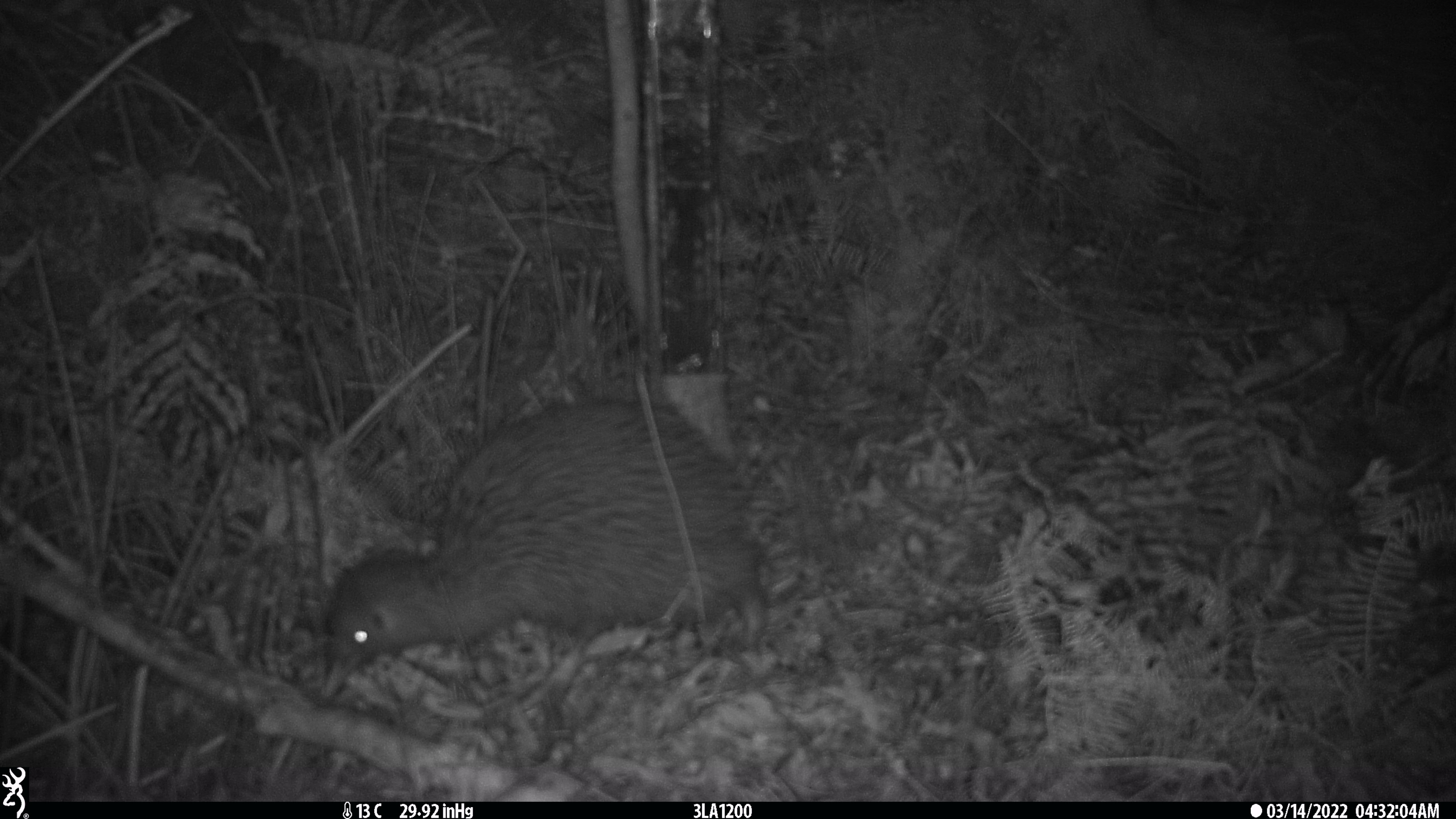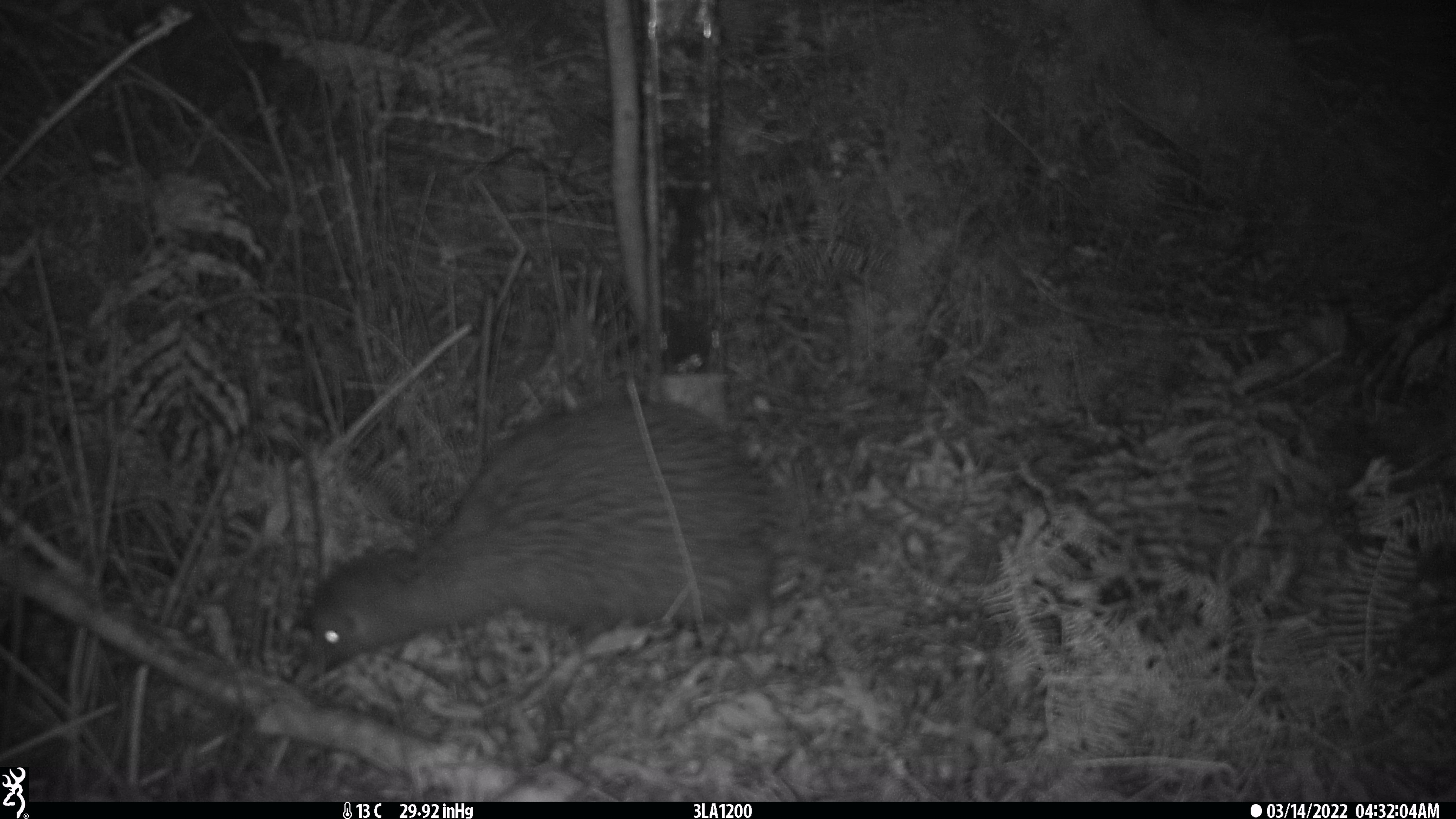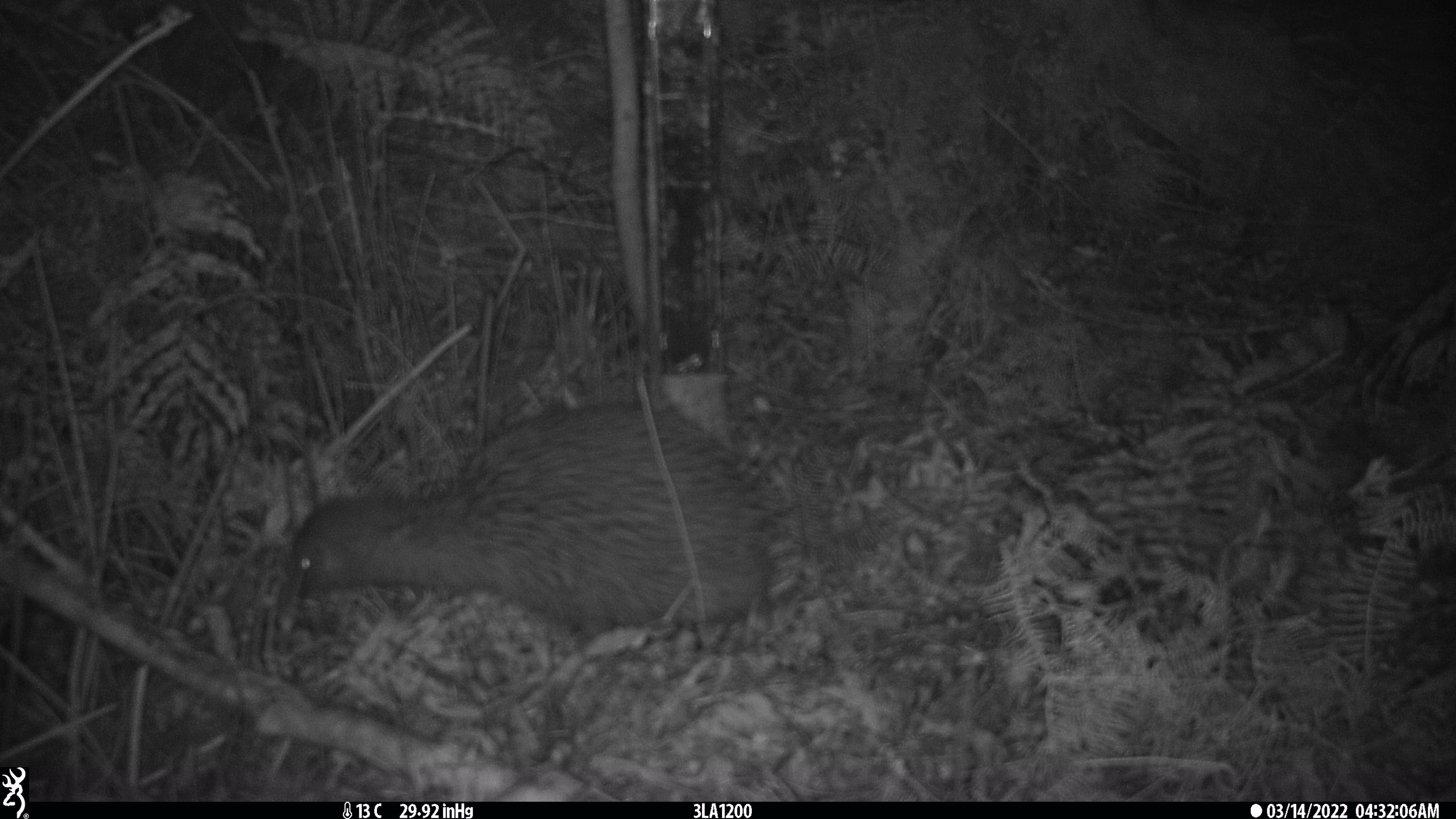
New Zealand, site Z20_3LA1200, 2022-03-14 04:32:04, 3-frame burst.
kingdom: Animalia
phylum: Chordata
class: Aves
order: Apterygiformes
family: Apterygidae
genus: Apteryx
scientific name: Apteryx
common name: kiwi